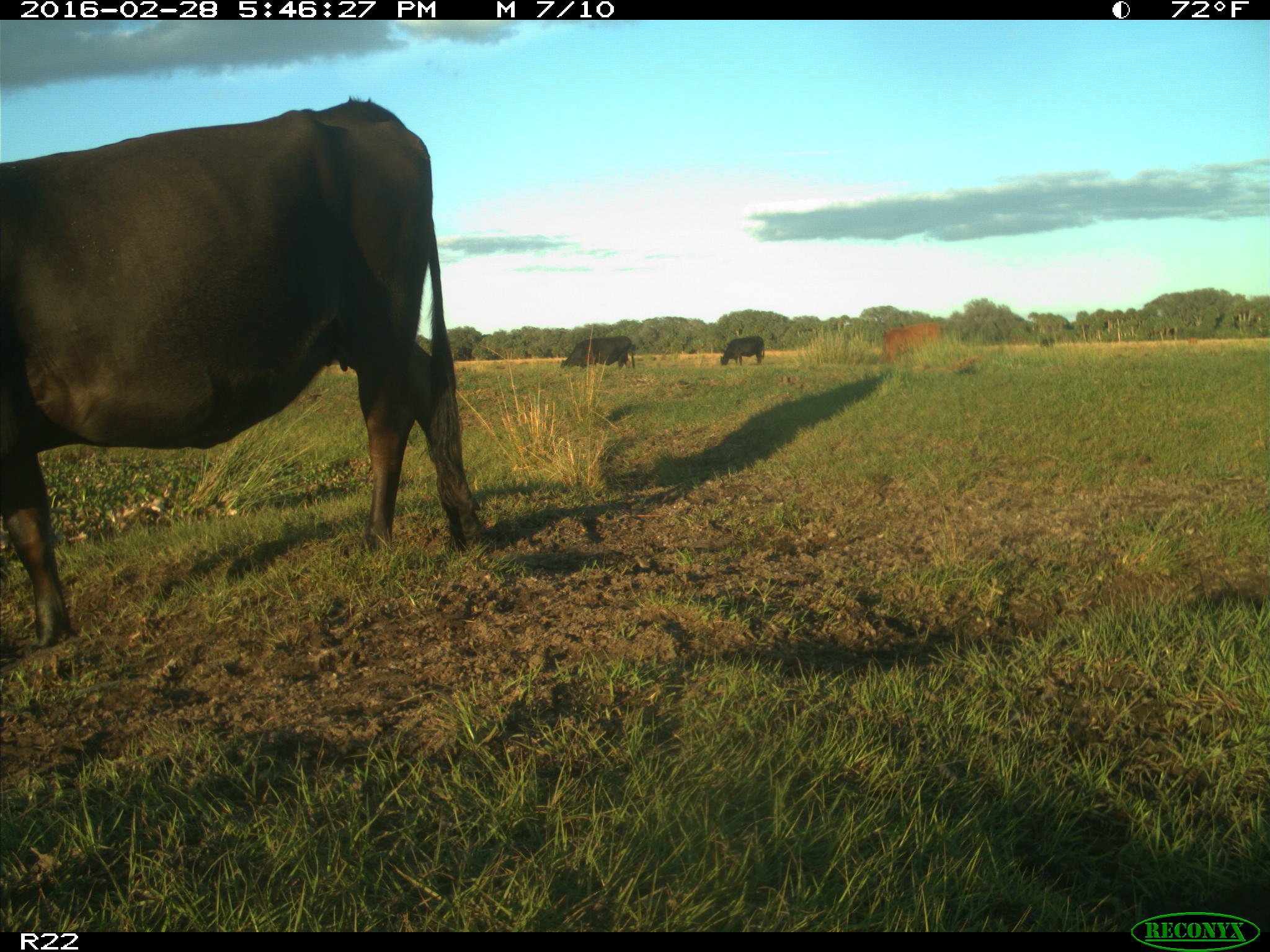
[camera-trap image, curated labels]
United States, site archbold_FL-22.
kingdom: Animalia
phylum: Chordata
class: Mammalia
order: Artiodactyla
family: Bovidae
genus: Bos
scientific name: Bos taurus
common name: domestic cow